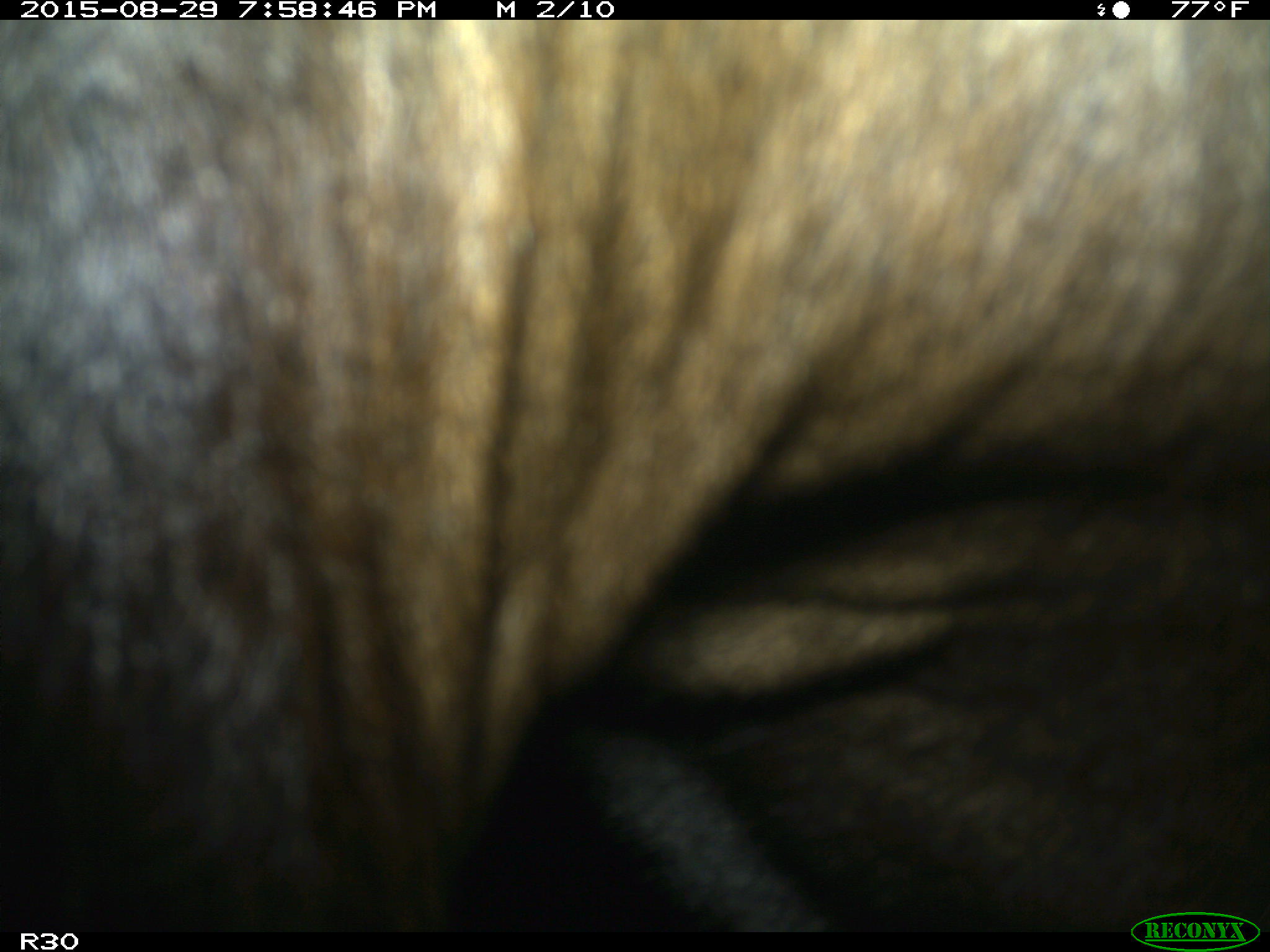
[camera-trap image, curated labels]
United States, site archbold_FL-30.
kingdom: Animalia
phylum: Chordata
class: Mammalia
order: Artiodactyla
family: Bovidae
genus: Bos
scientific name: Bos taurus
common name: domestic cow